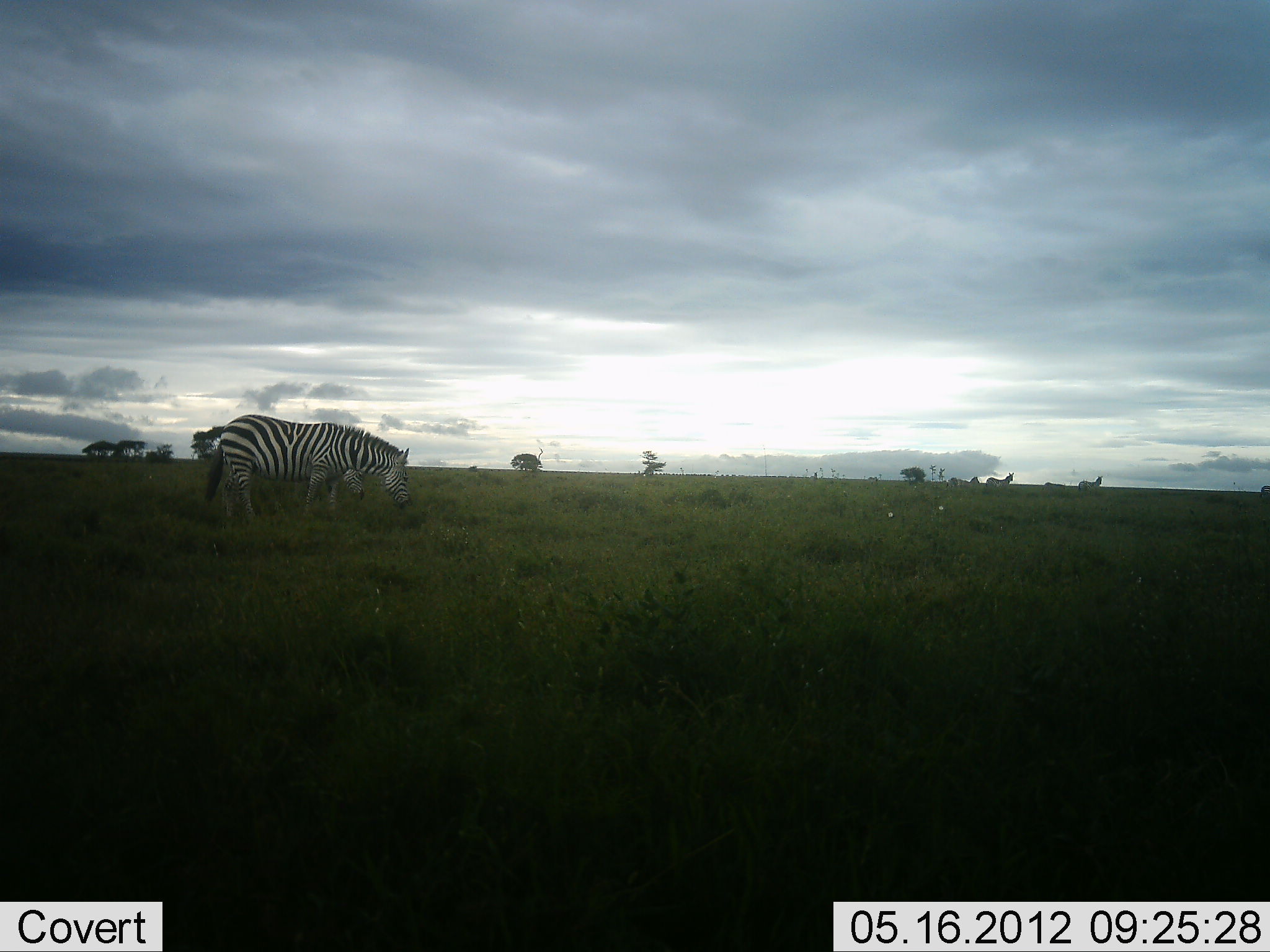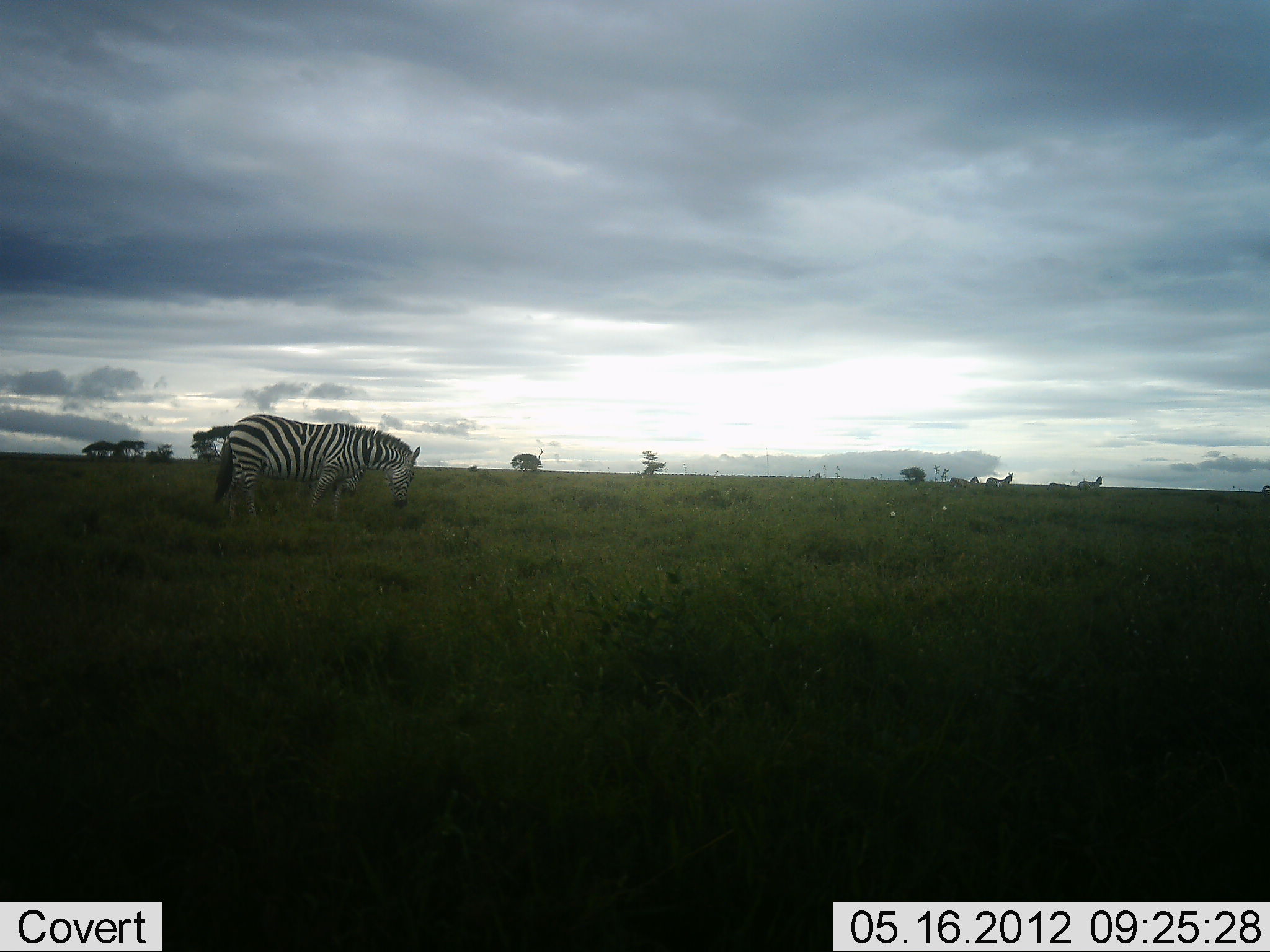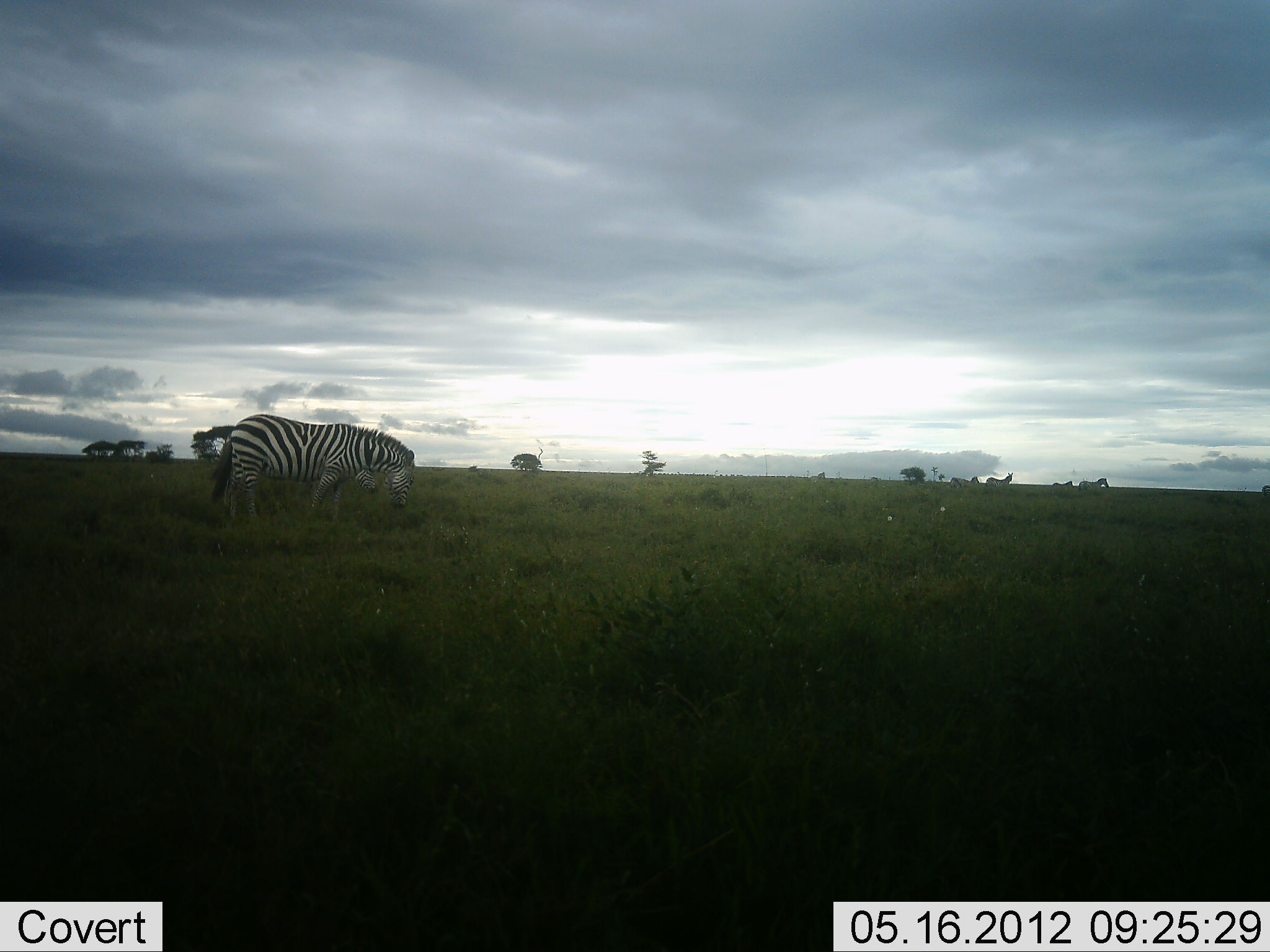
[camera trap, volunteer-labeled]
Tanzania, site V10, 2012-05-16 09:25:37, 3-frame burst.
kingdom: Animalia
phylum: Chordata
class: Mammalia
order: Perissodactyla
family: Equidae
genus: Equus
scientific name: Equus quagga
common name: plains zebra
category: zebra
Zebra (plains zebra) (Equus quagga), count 5. Behavior (volunteer vote fractions): standing 30%, resting 0%, moving 20%, interacting 0%. Young present (vote fraction): 0%. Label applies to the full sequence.